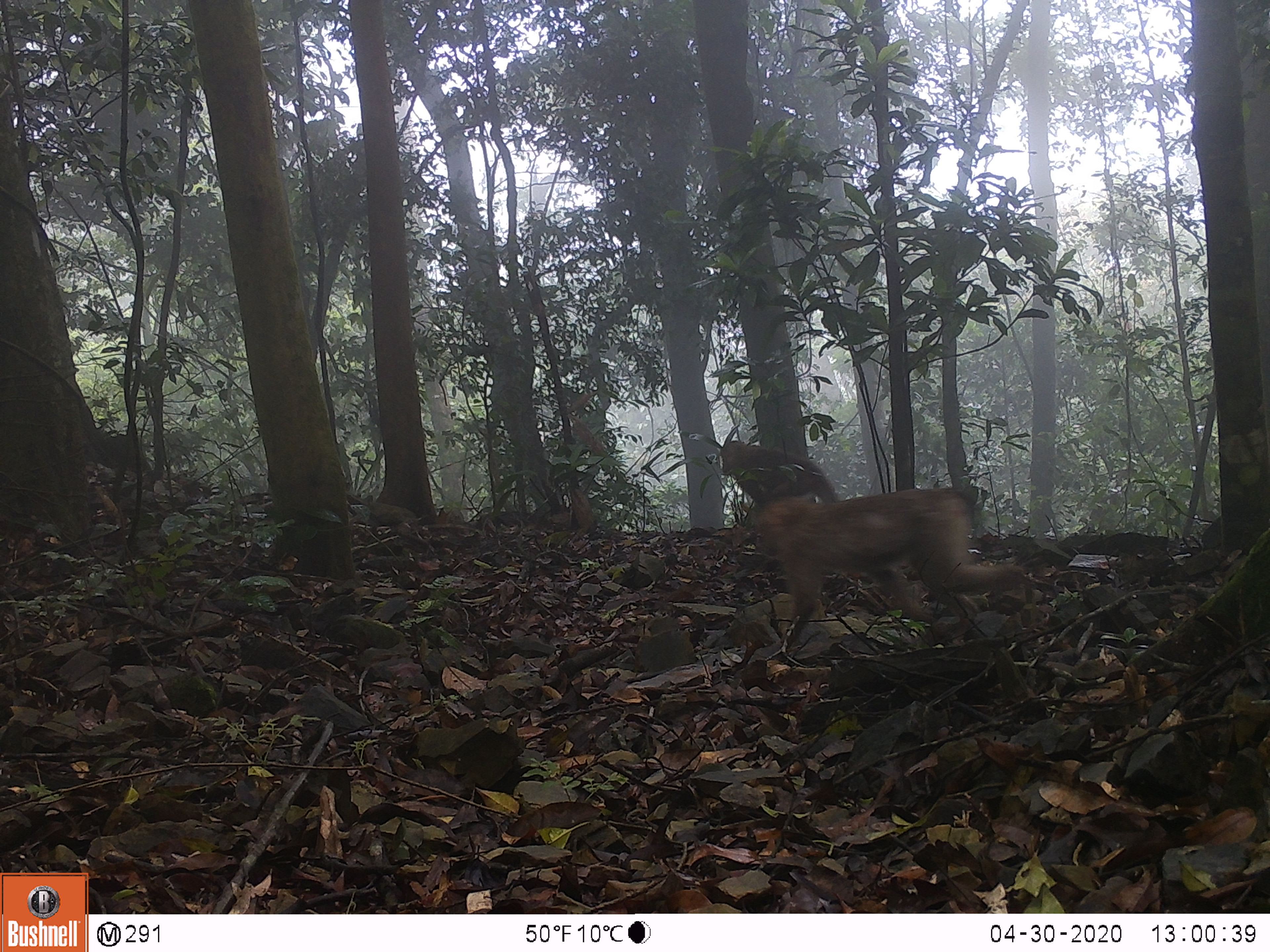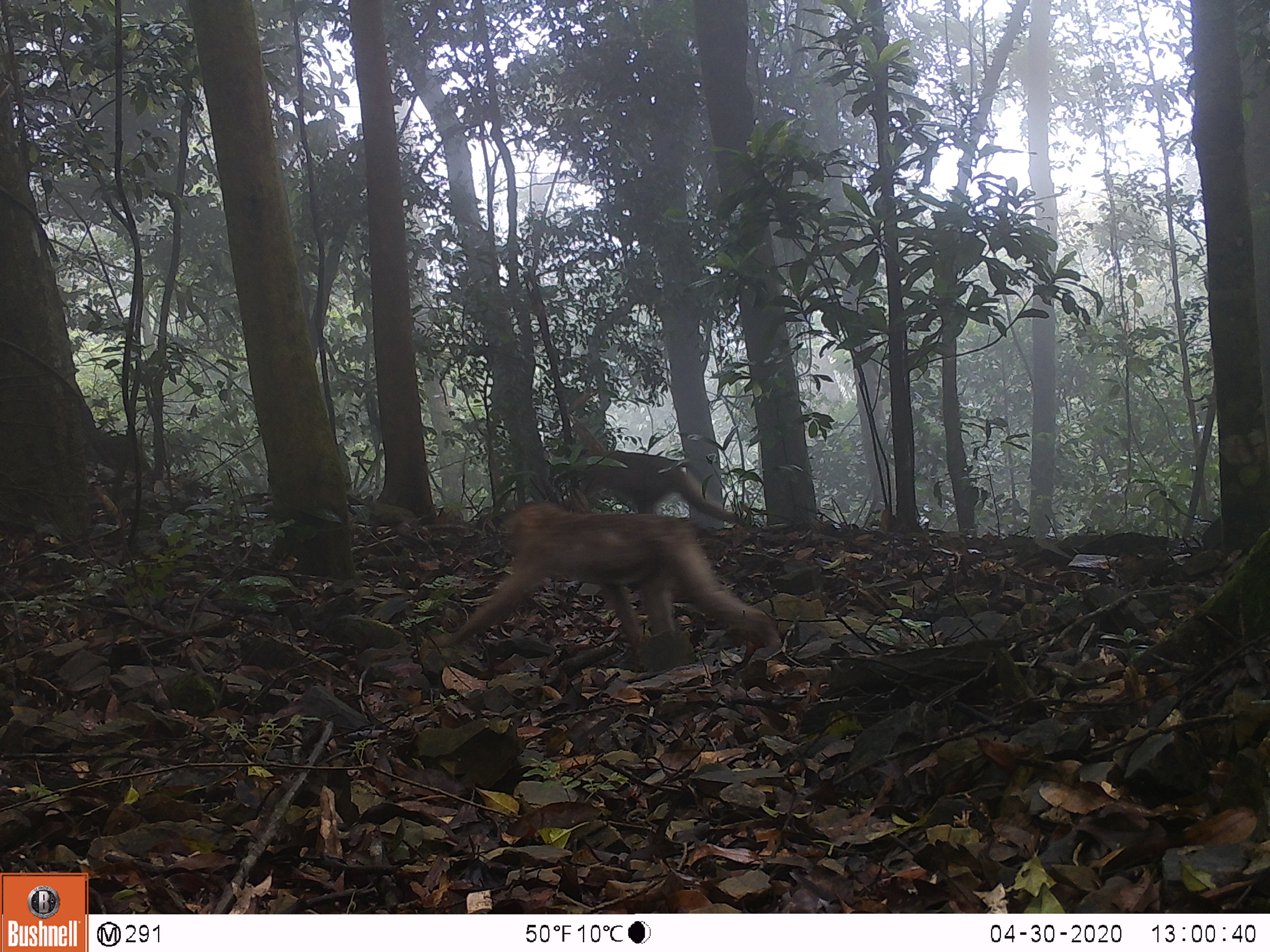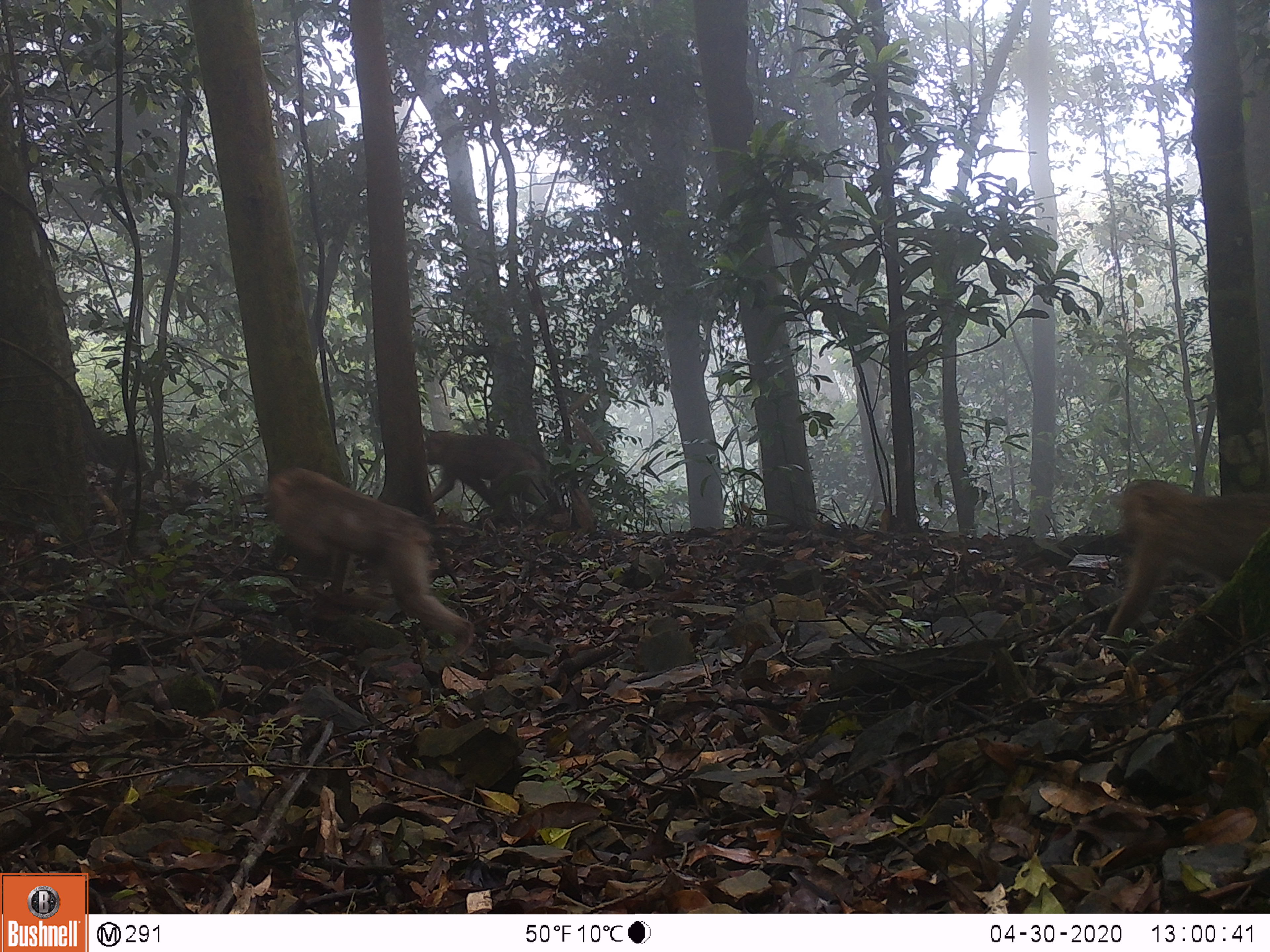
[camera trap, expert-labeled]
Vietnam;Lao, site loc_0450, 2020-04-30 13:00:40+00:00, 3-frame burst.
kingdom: Animalia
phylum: Chordata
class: Mammalia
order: Primates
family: Cercopithecidae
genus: Macaca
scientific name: Macaca nemestrina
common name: pig-tailed macaque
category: pig tailed macaque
Pig tailed macaque (pig-tailed macaque) (Macaca nemestrina). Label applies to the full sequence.